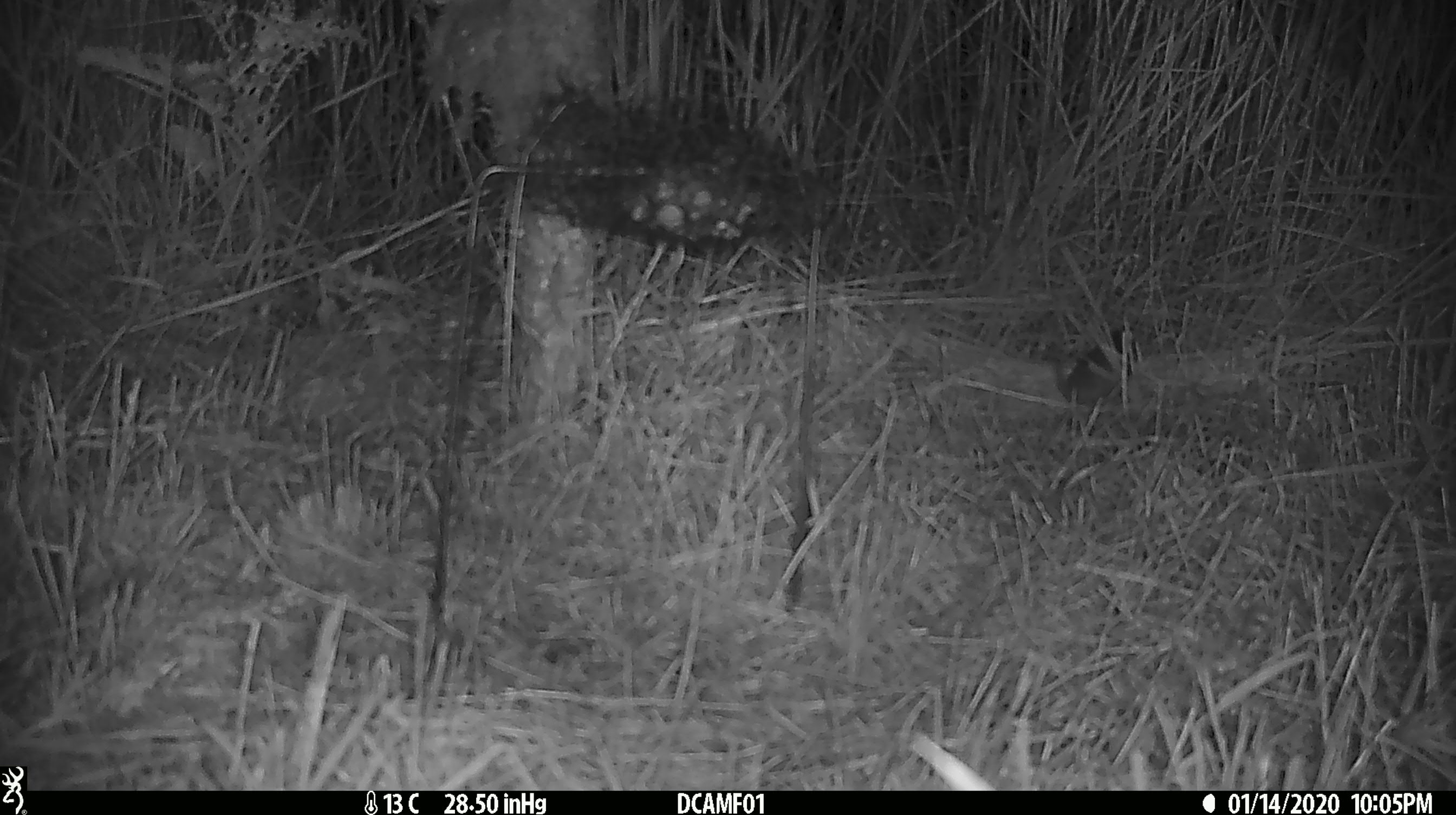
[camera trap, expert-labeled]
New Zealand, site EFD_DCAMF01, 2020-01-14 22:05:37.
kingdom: Animalia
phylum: Chordata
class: Mammalia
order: Rodentia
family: Muridae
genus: Mus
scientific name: Mus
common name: mouse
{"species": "mouse (Mus)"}